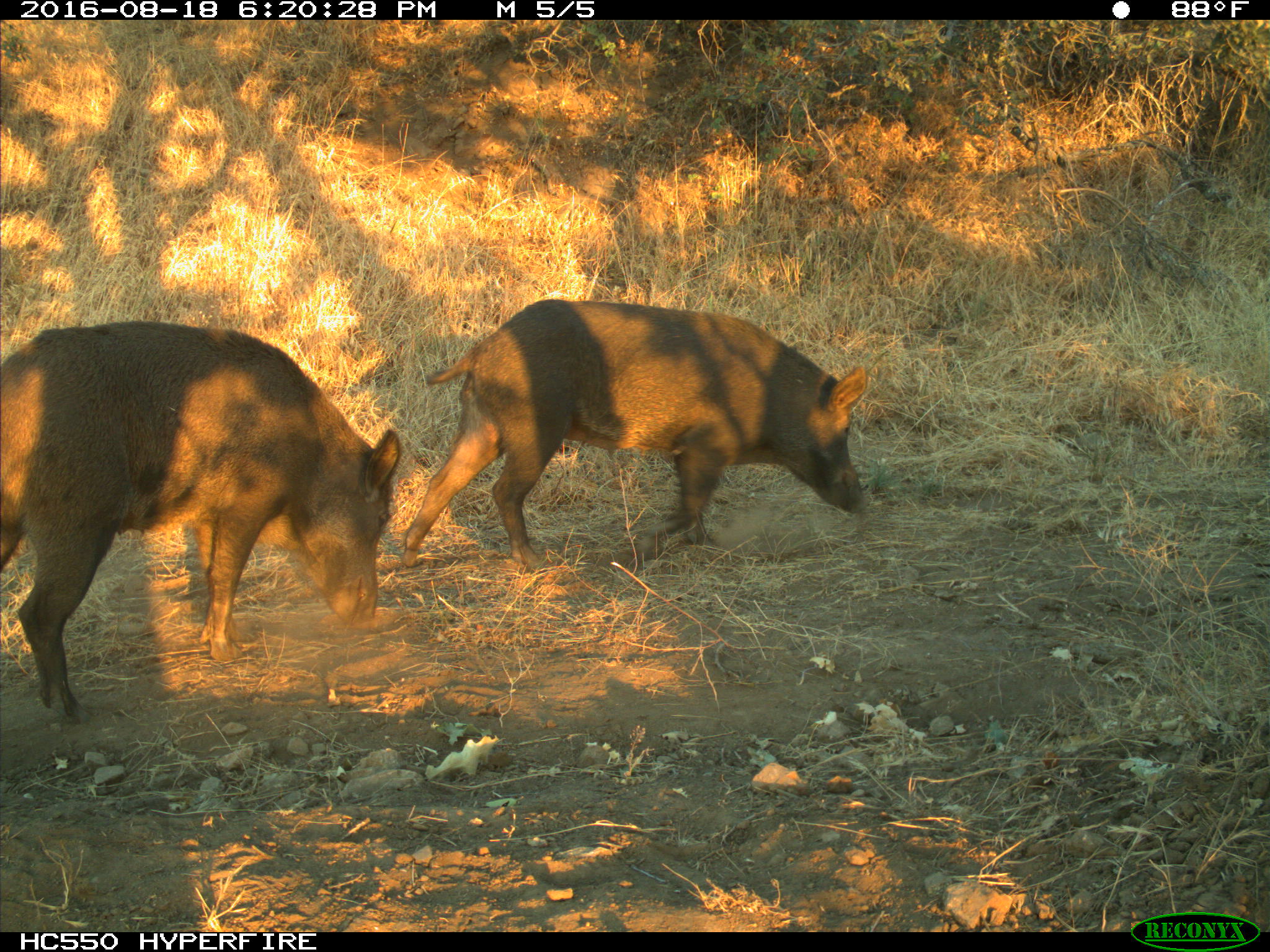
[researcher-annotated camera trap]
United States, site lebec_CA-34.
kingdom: Animalia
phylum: Chordata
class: Mammalia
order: Artiodactyla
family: Suidae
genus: Sus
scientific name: Sus scrofa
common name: wild boar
Sus scrofa (wild boar).